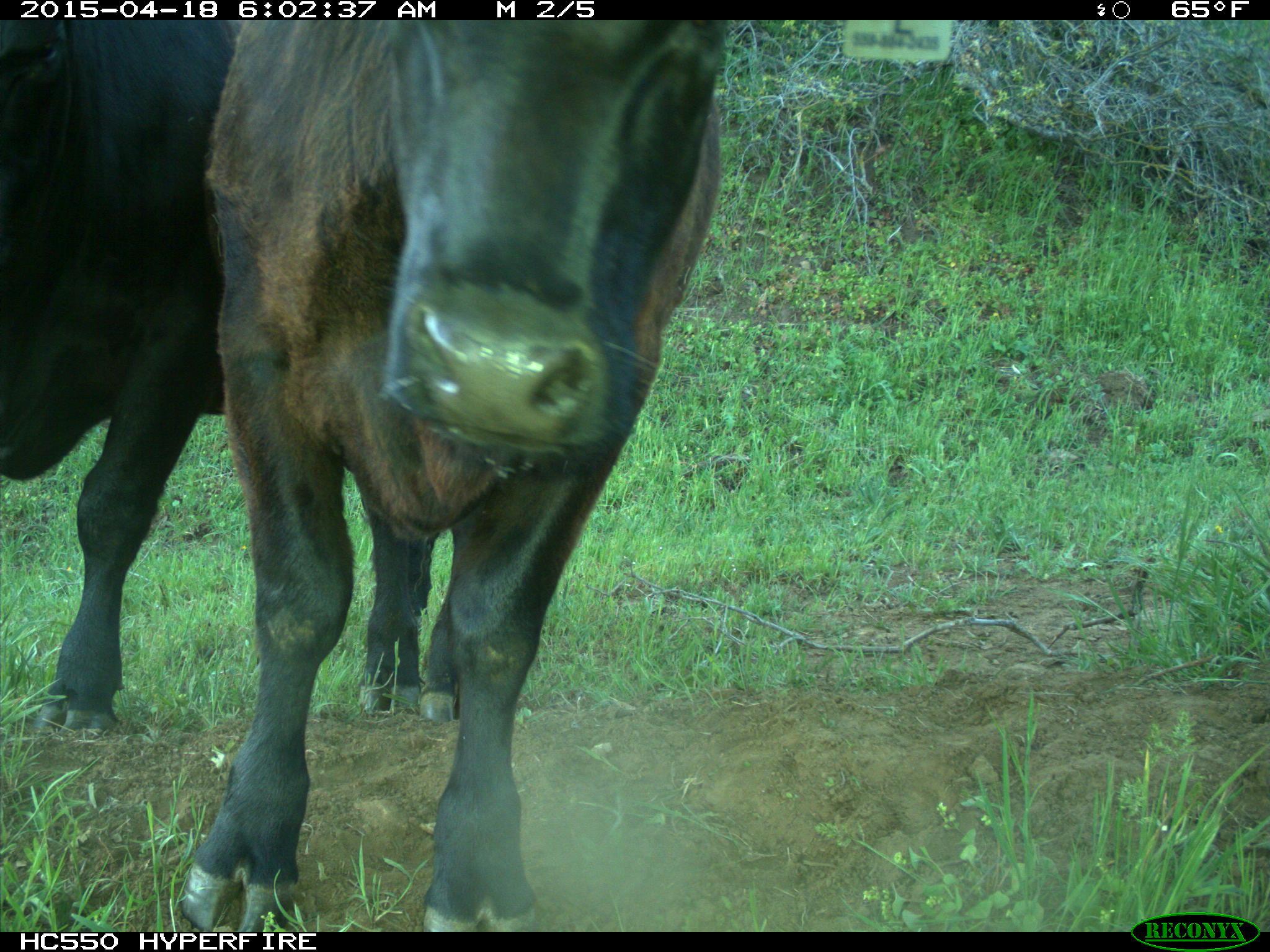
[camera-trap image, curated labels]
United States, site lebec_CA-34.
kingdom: Animalia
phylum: Chordata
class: Mammalia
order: Artiodactyla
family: Bovidae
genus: Bos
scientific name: Bos taurus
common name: domestic cow